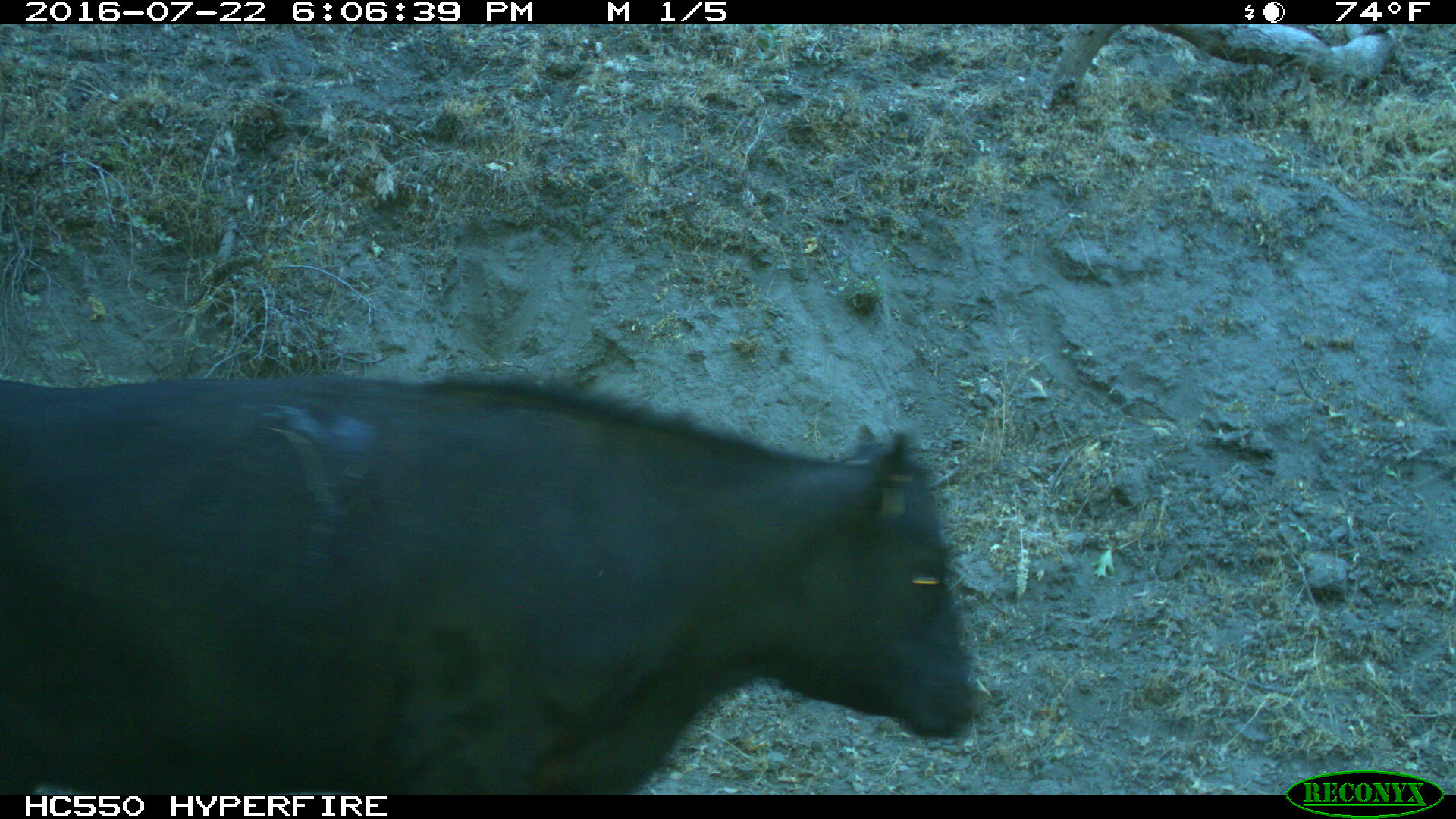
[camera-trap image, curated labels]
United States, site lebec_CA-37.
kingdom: Animalia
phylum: Chordata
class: Mammalia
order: Artiodactyla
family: Bovidae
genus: Bos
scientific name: Bos taurus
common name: domestic cow